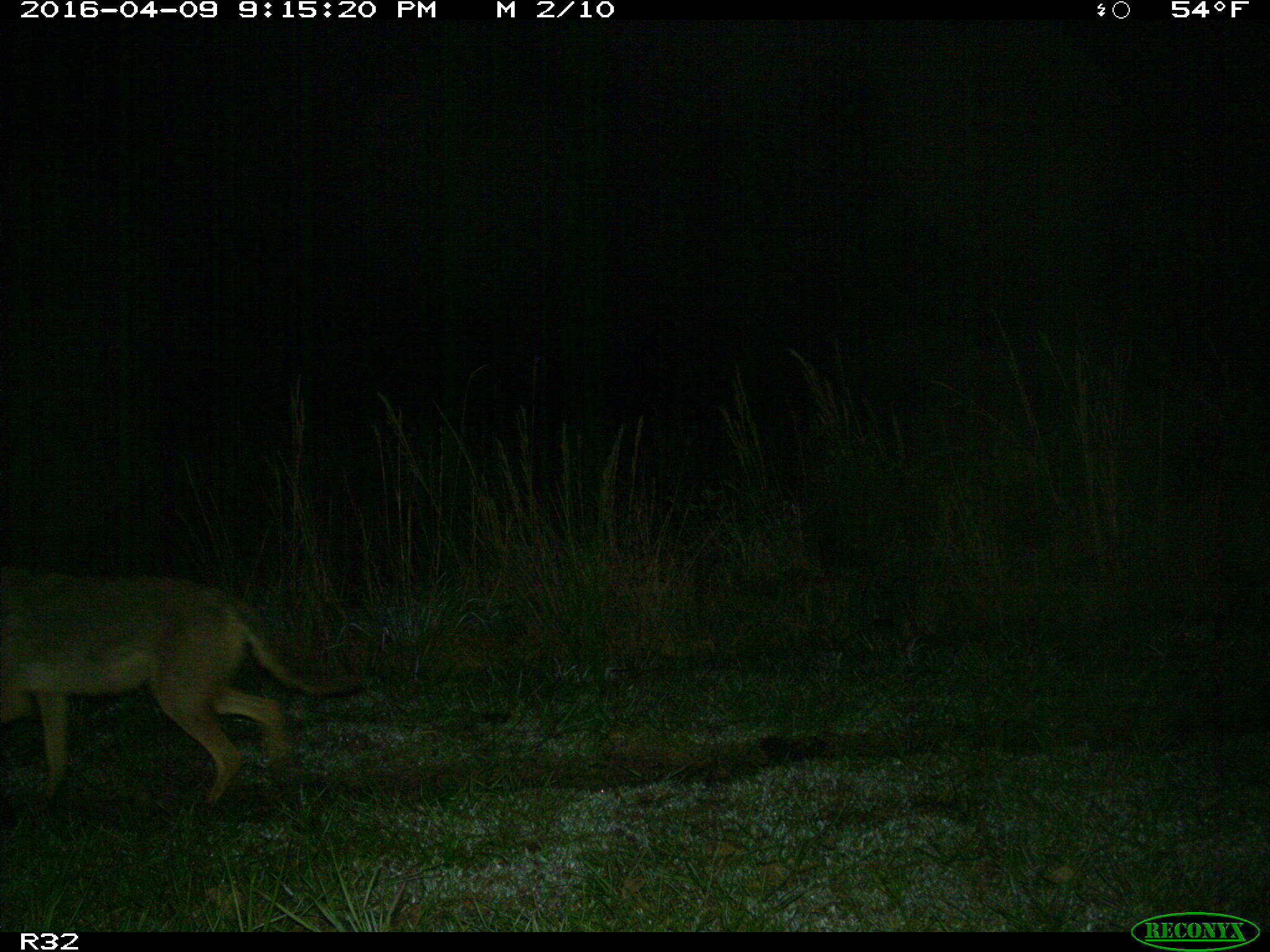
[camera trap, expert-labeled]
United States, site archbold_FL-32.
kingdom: Animalia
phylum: Chordata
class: Mammalia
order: Carnivora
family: Canidae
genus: Canis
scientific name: Canis latrans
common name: coyote